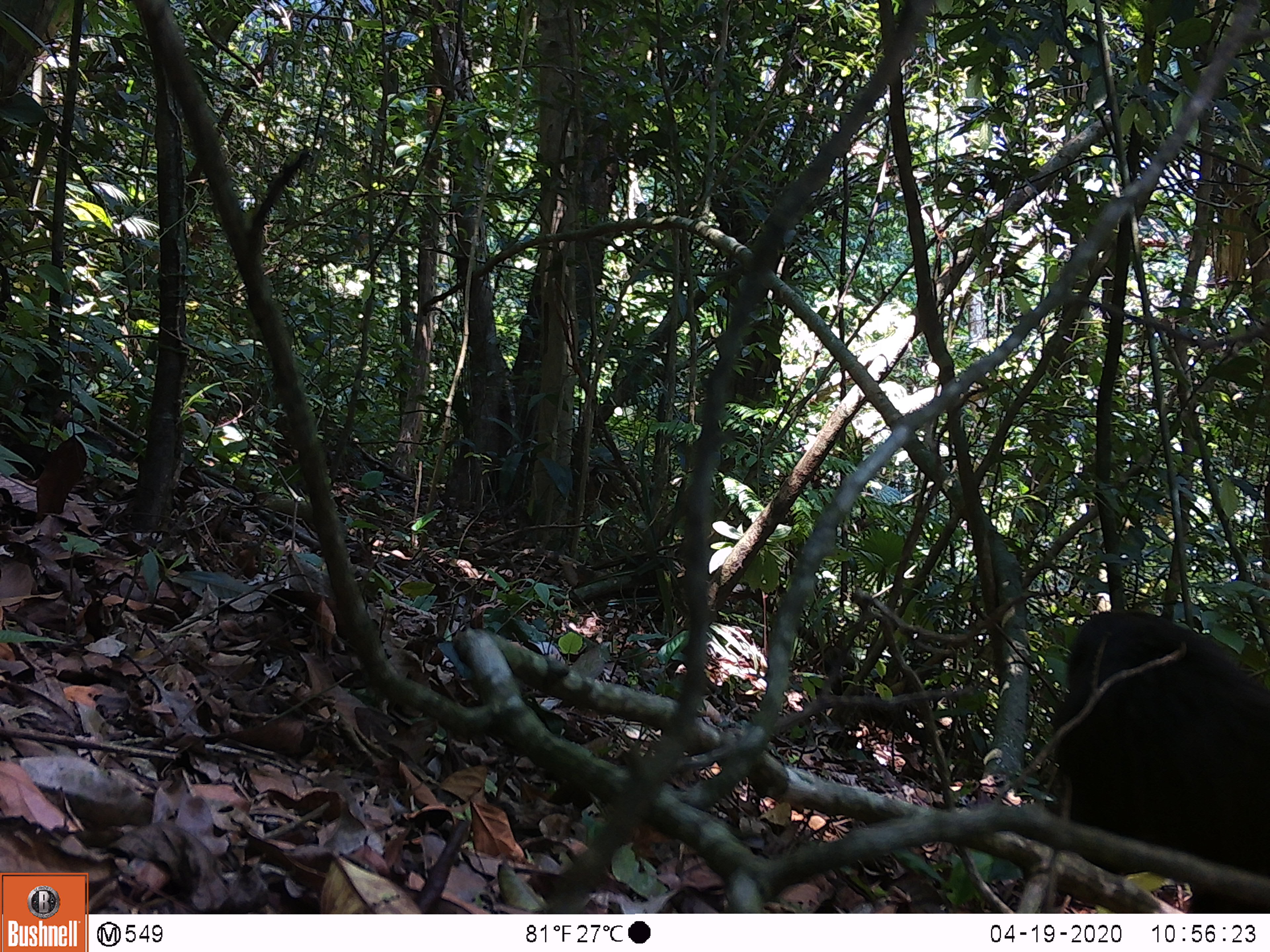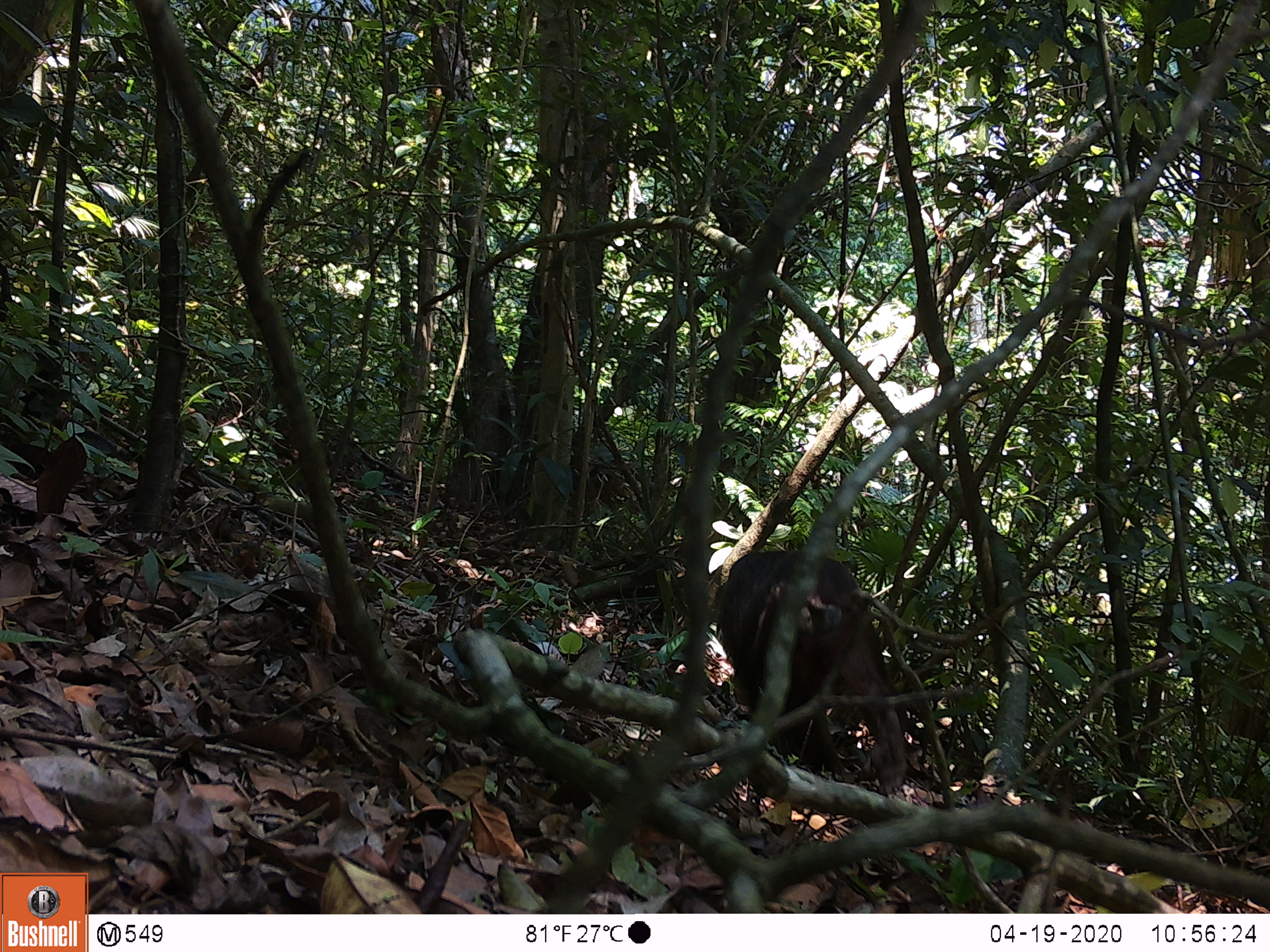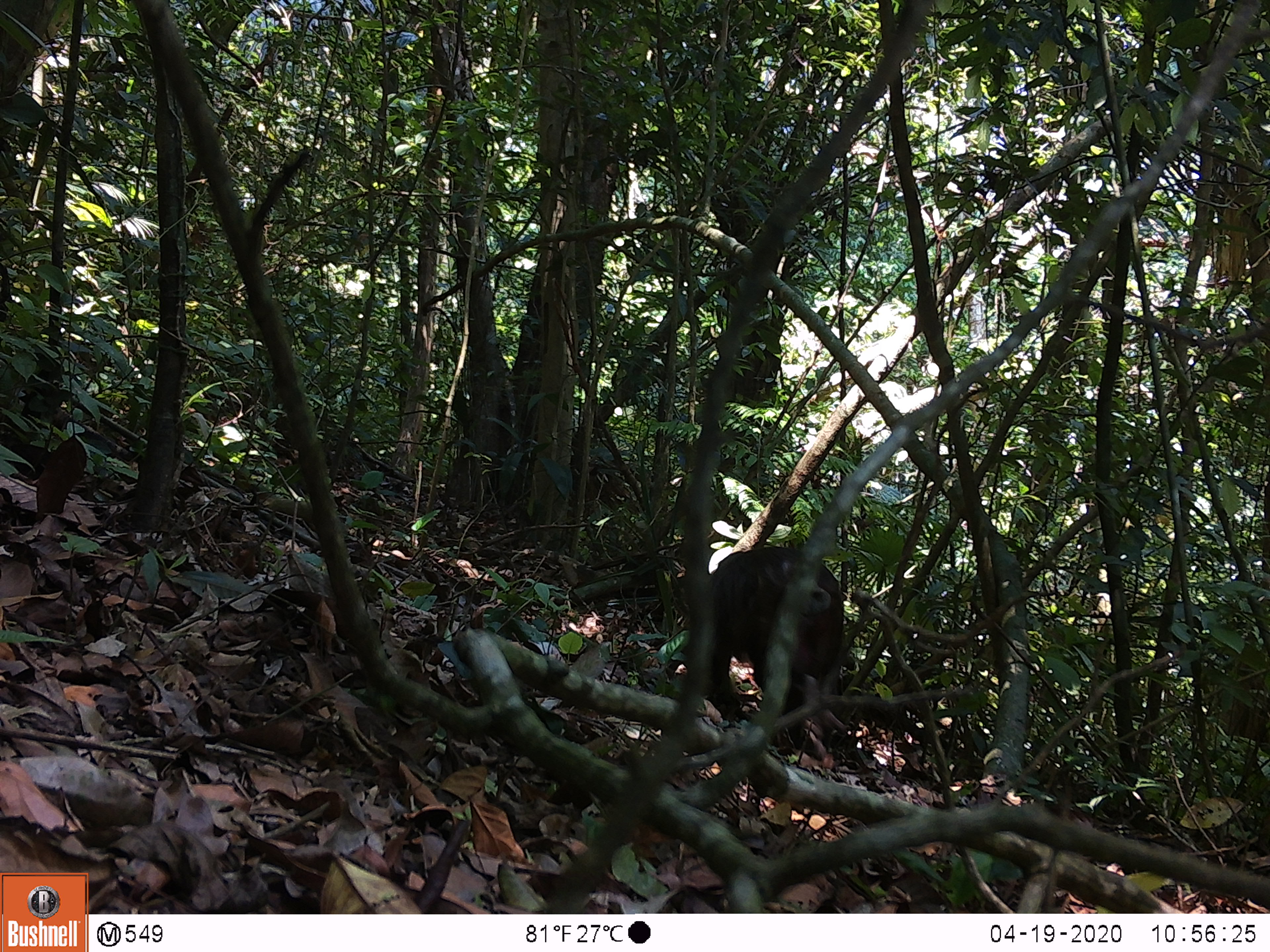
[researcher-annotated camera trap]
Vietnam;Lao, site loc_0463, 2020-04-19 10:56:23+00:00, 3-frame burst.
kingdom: Animalia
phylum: Chordata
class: Mammalia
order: Primates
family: Cercopithecidae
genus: Macaca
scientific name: Macaca arctoides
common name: stump-tailed macaque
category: stump tailed macaque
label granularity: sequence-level